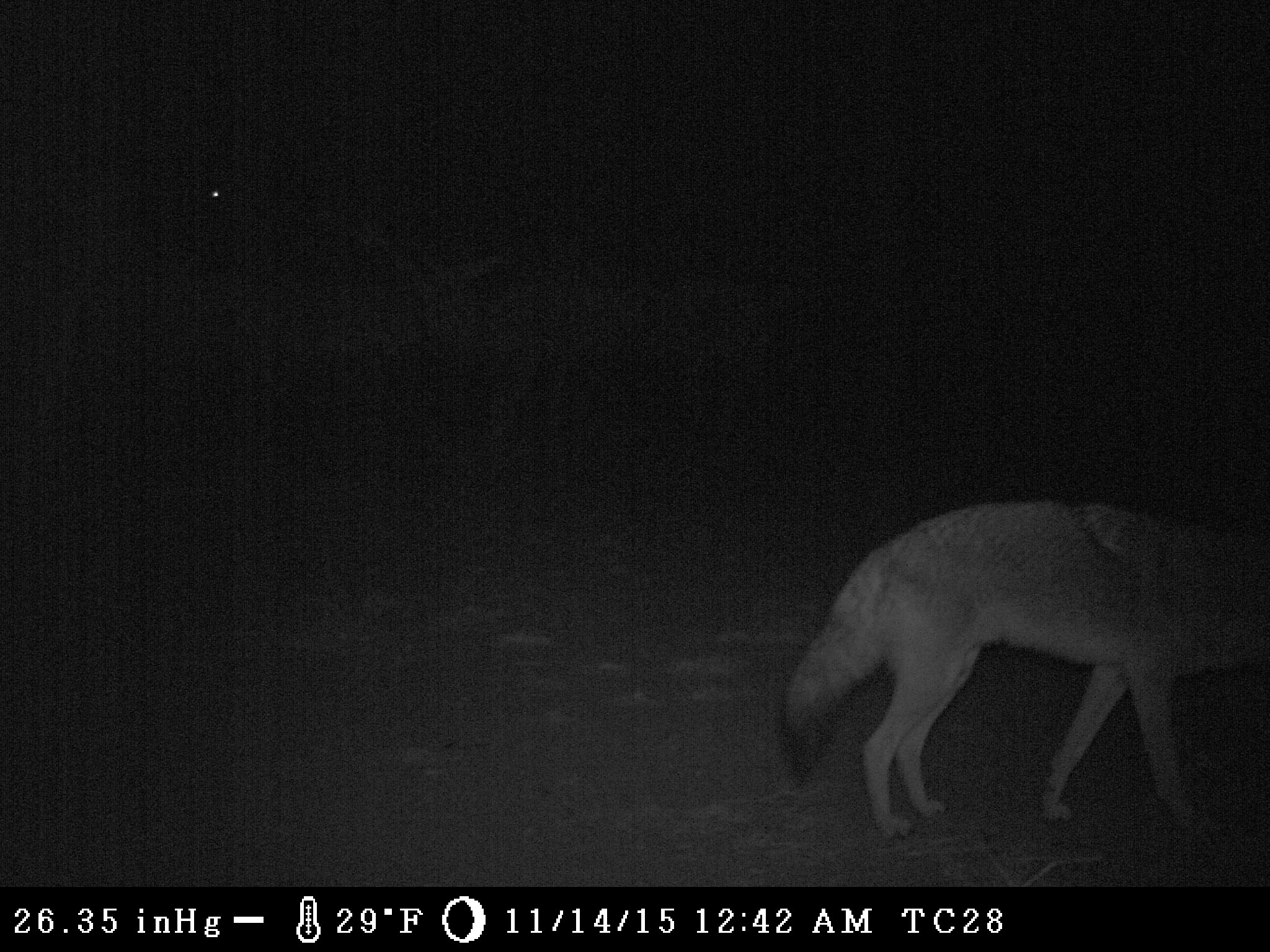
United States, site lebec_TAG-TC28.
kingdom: Animalia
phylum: Chordata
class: Mammalia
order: Carnivora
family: Canidae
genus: Canis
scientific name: Canis latrans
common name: coyote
Canis latrans (coyote).